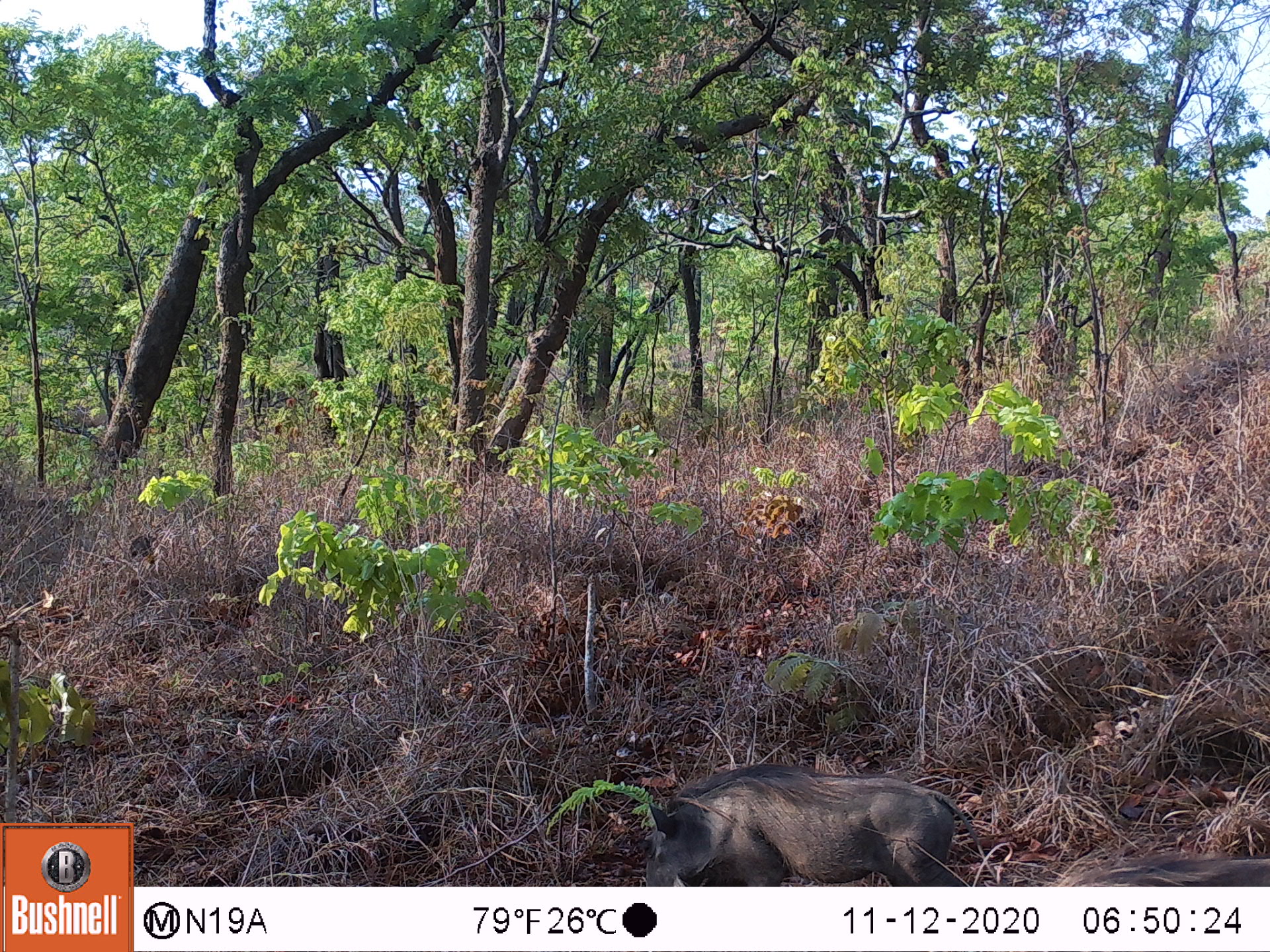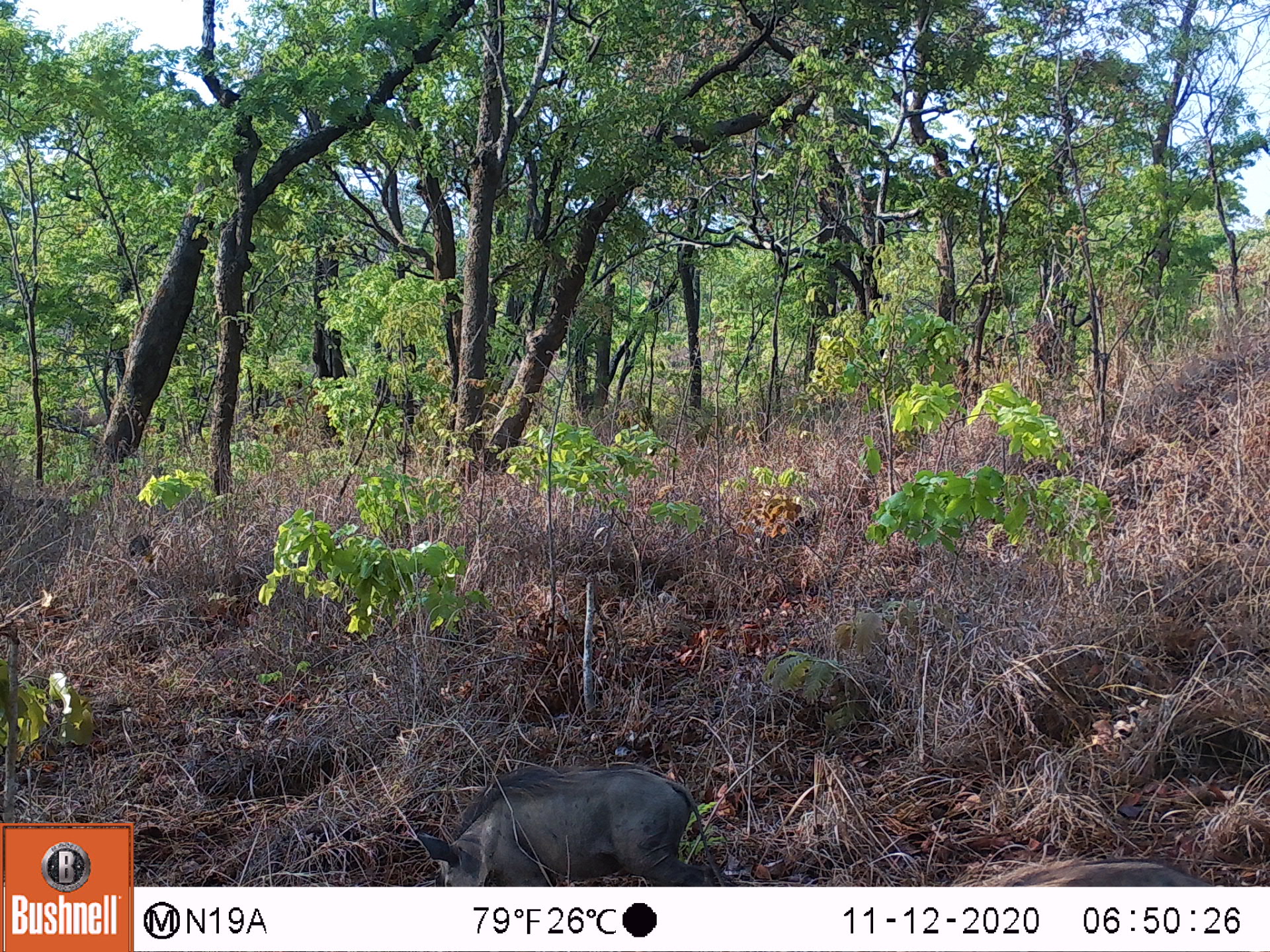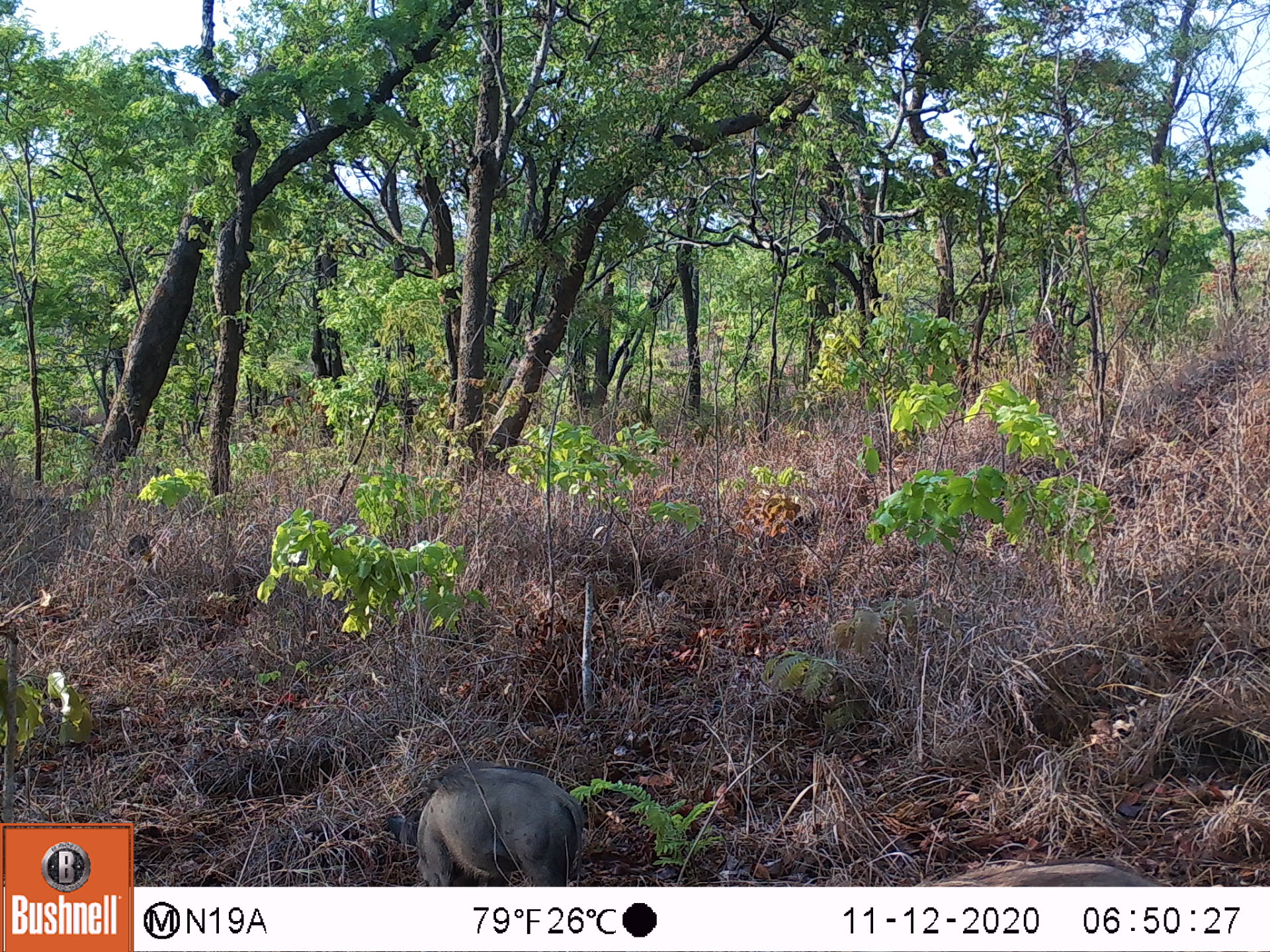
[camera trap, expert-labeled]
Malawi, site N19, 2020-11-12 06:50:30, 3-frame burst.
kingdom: Animalia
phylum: Chordata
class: Mammalia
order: Artiodactyla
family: Suidae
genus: Phacochoerus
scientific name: Phacochoerus africanus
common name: common warthog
Common warthog (Phacochoerus africanus), count 2.